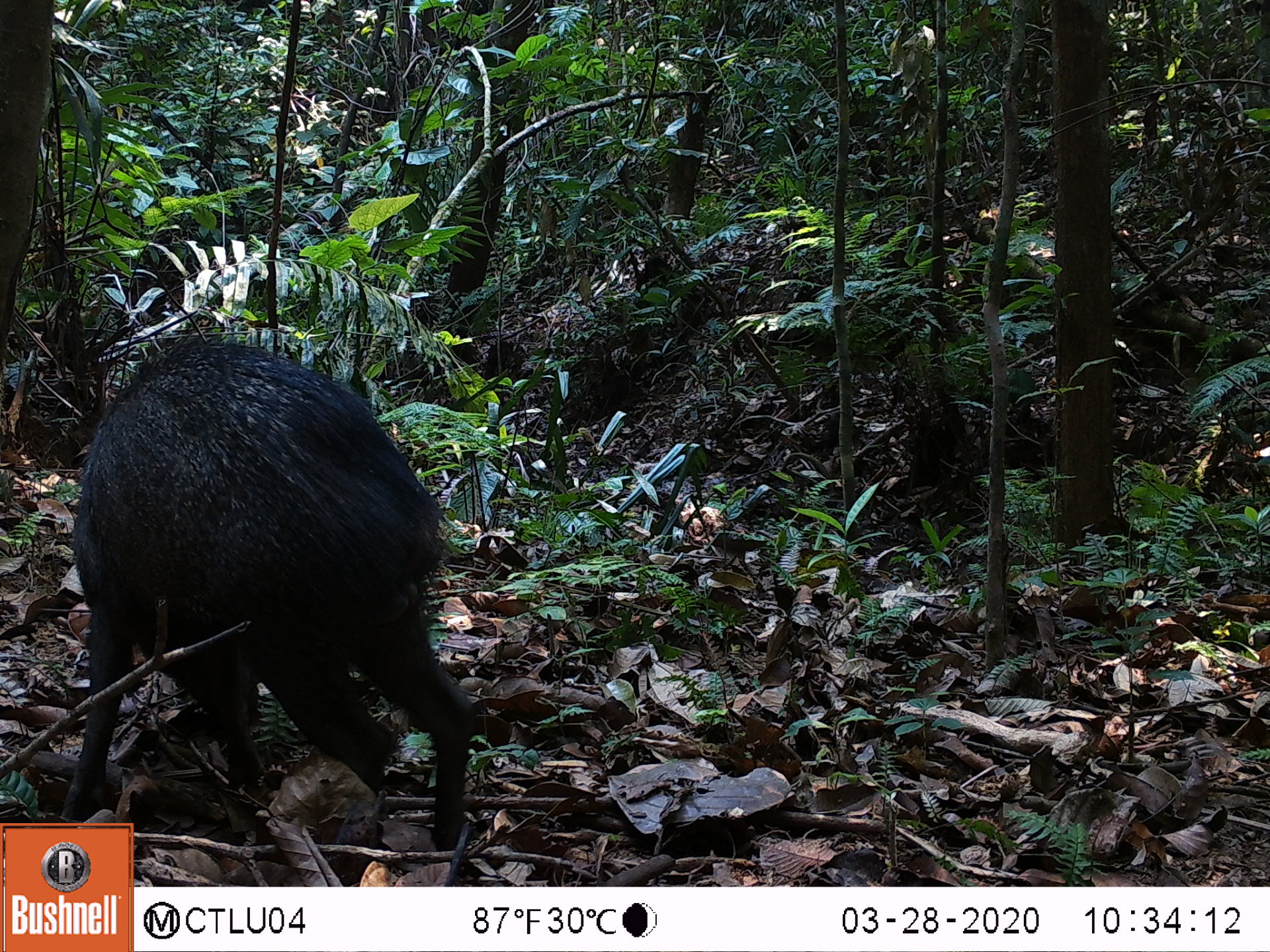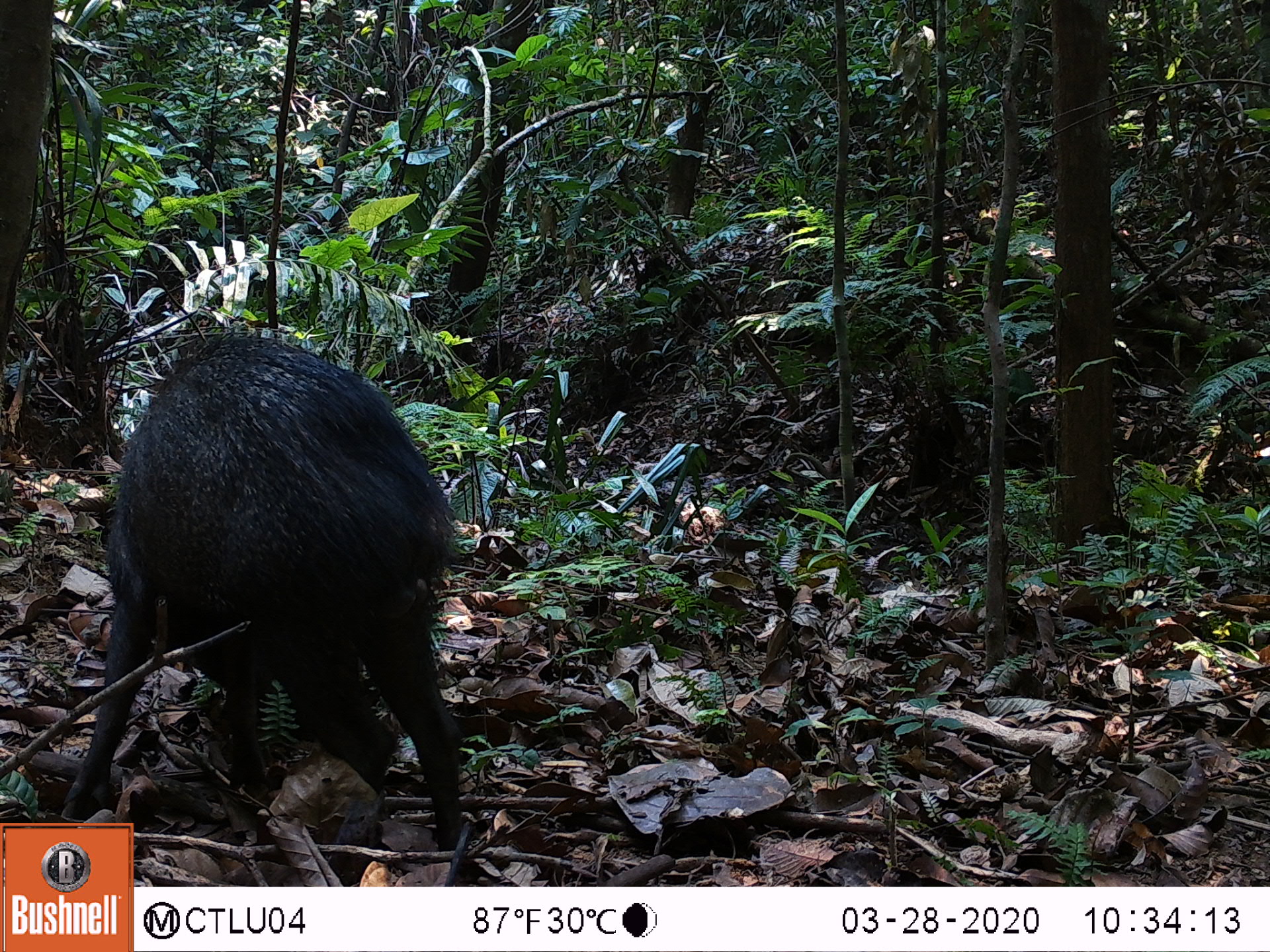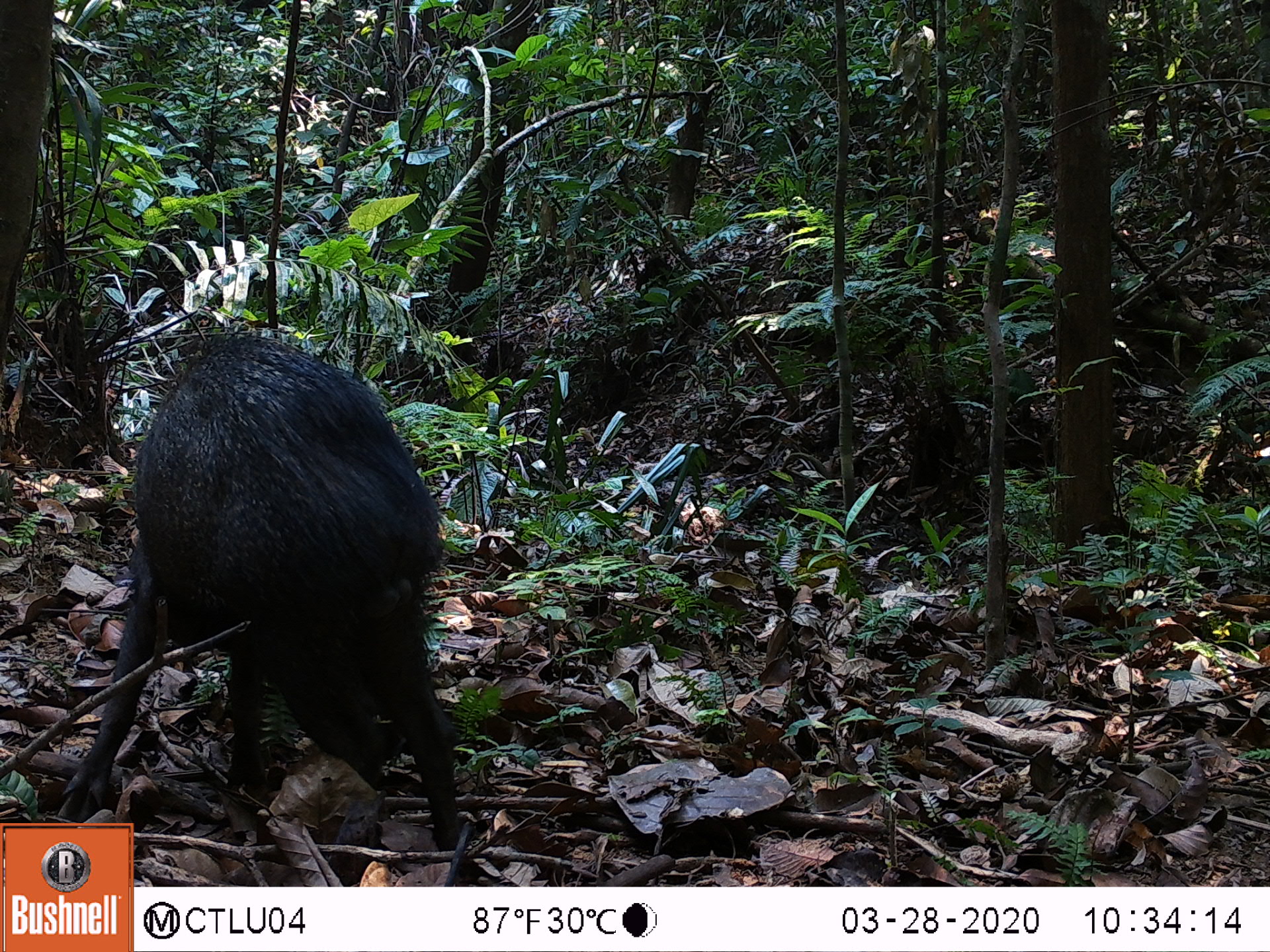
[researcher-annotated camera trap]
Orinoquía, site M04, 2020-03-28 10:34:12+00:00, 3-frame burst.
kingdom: Animalia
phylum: Chordata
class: Mammalia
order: Artiodactyla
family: Tayassuidae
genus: Pecari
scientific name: Pecari tajacu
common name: collared peccary